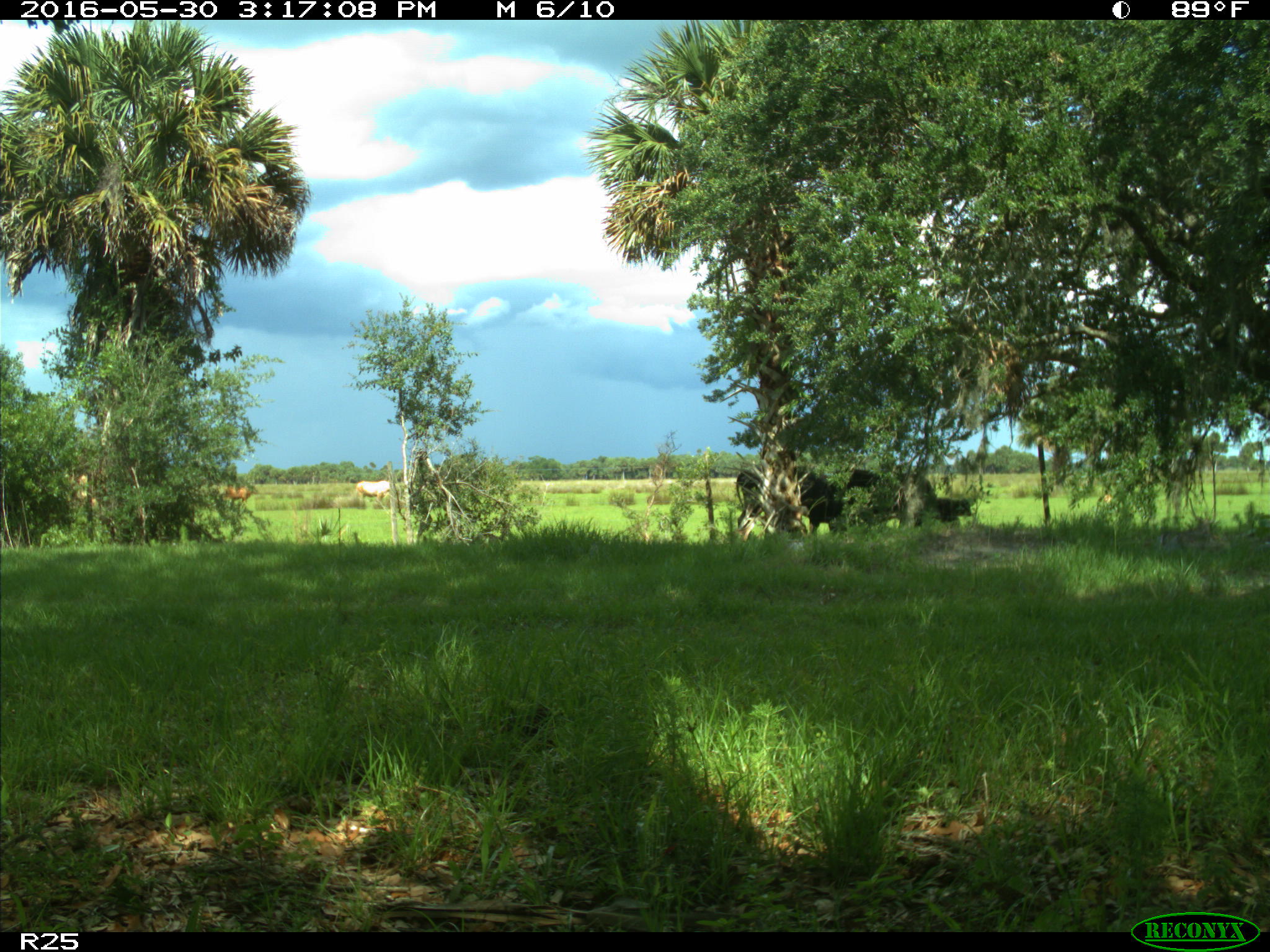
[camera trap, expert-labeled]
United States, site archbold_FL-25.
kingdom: Animalia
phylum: Chordata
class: Mammalia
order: Artiodactyla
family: Bovidae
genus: Bos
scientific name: Bos taurus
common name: domestic cow